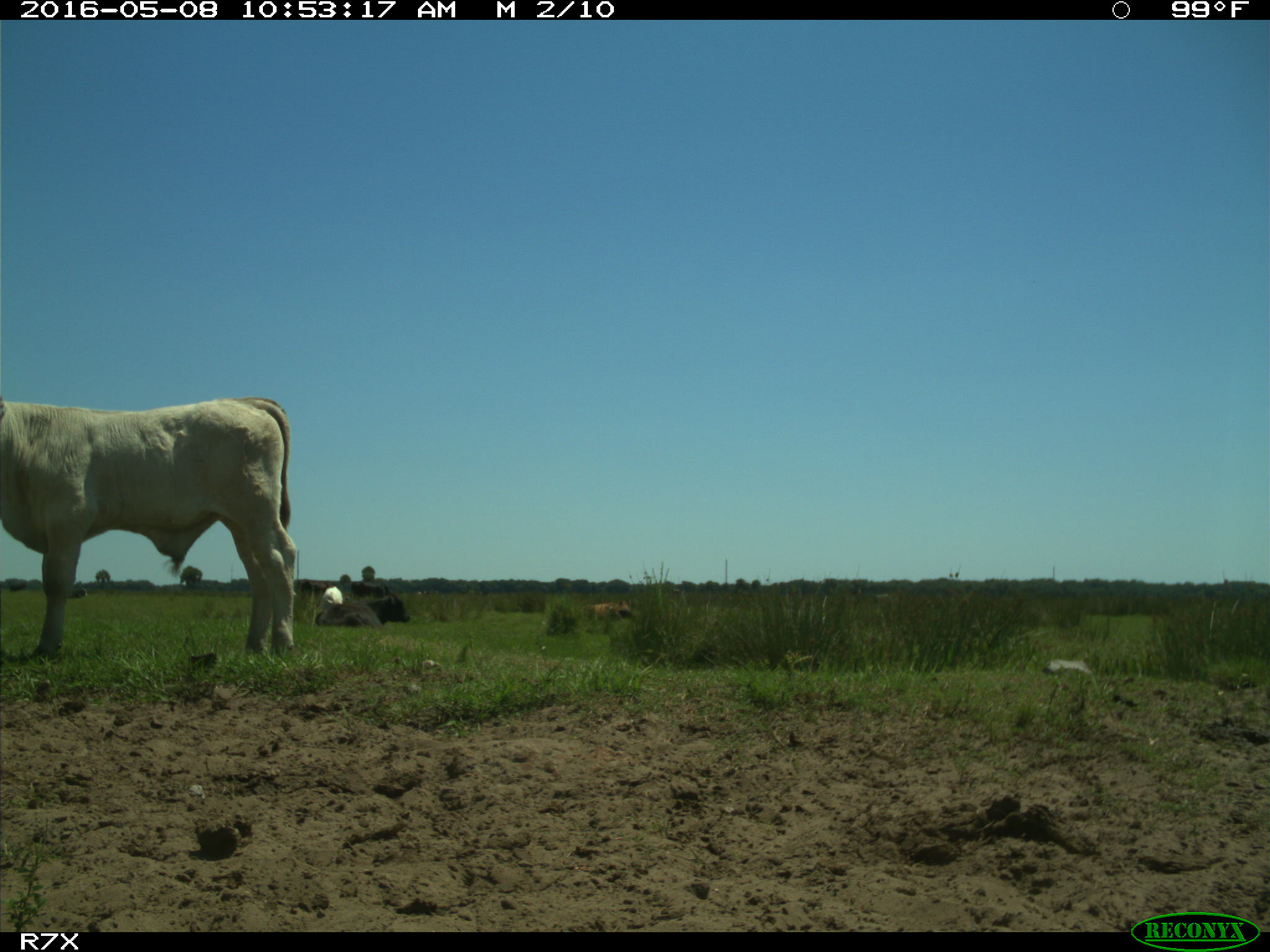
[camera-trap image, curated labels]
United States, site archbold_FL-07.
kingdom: Animalia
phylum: Chordata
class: Mammalia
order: Artiodactyla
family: Bovidae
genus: Bos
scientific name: Bos taurus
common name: domestic cow